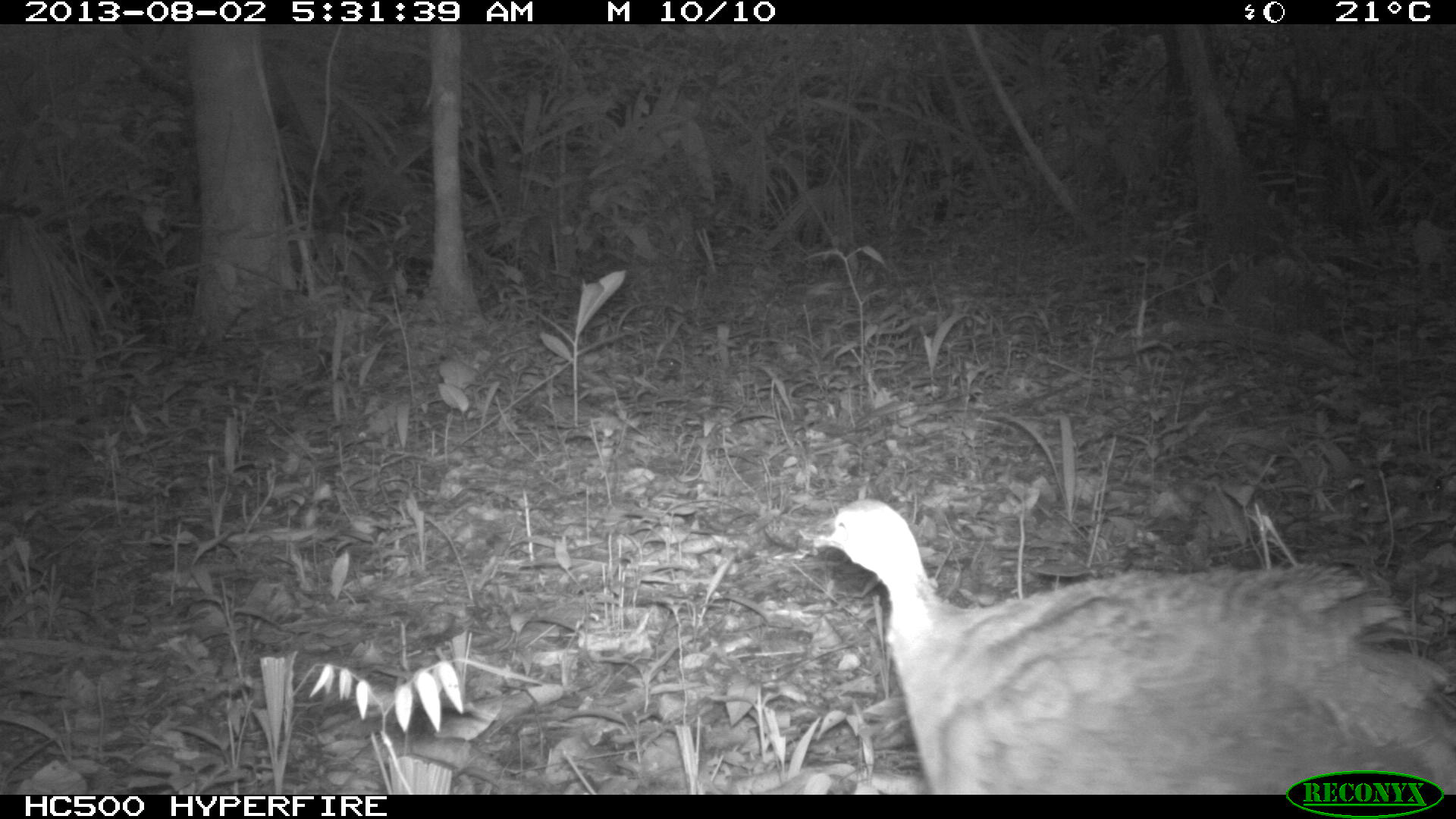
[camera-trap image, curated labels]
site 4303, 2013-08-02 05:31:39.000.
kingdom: Animalia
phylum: Chordata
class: Aves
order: Tinamiformes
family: Tinamidae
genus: Tinamus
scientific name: Tinamus major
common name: great tinamou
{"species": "Tinamus major (great tinamou)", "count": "1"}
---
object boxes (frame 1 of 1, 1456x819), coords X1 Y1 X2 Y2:
tinamus major: 809 495 1456 793